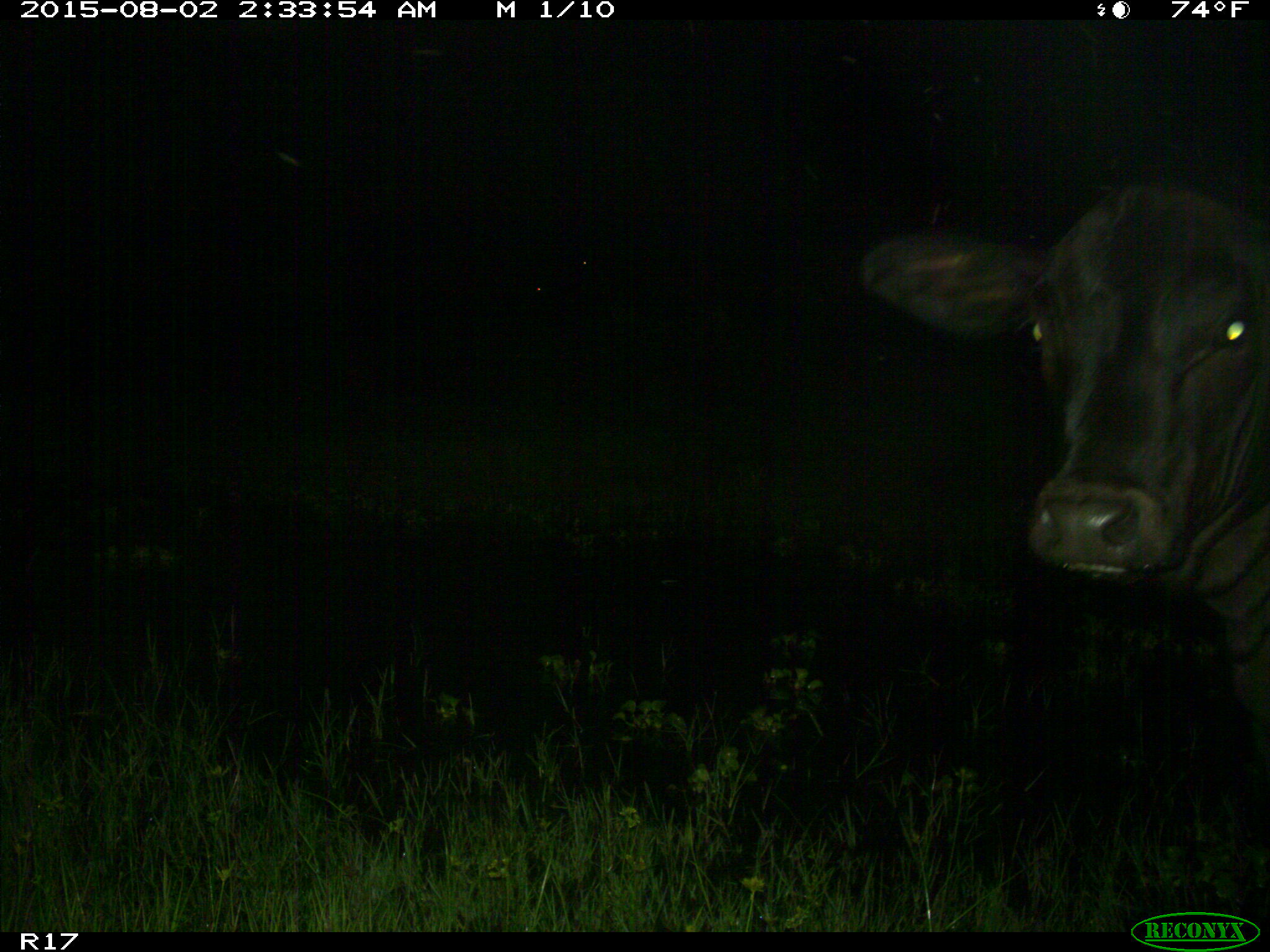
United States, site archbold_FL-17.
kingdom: Animalia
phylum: Chordata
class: Mammalia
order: Artiodactyla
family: Bovidae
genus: Bos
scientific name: Bos taurus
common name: domestic cow